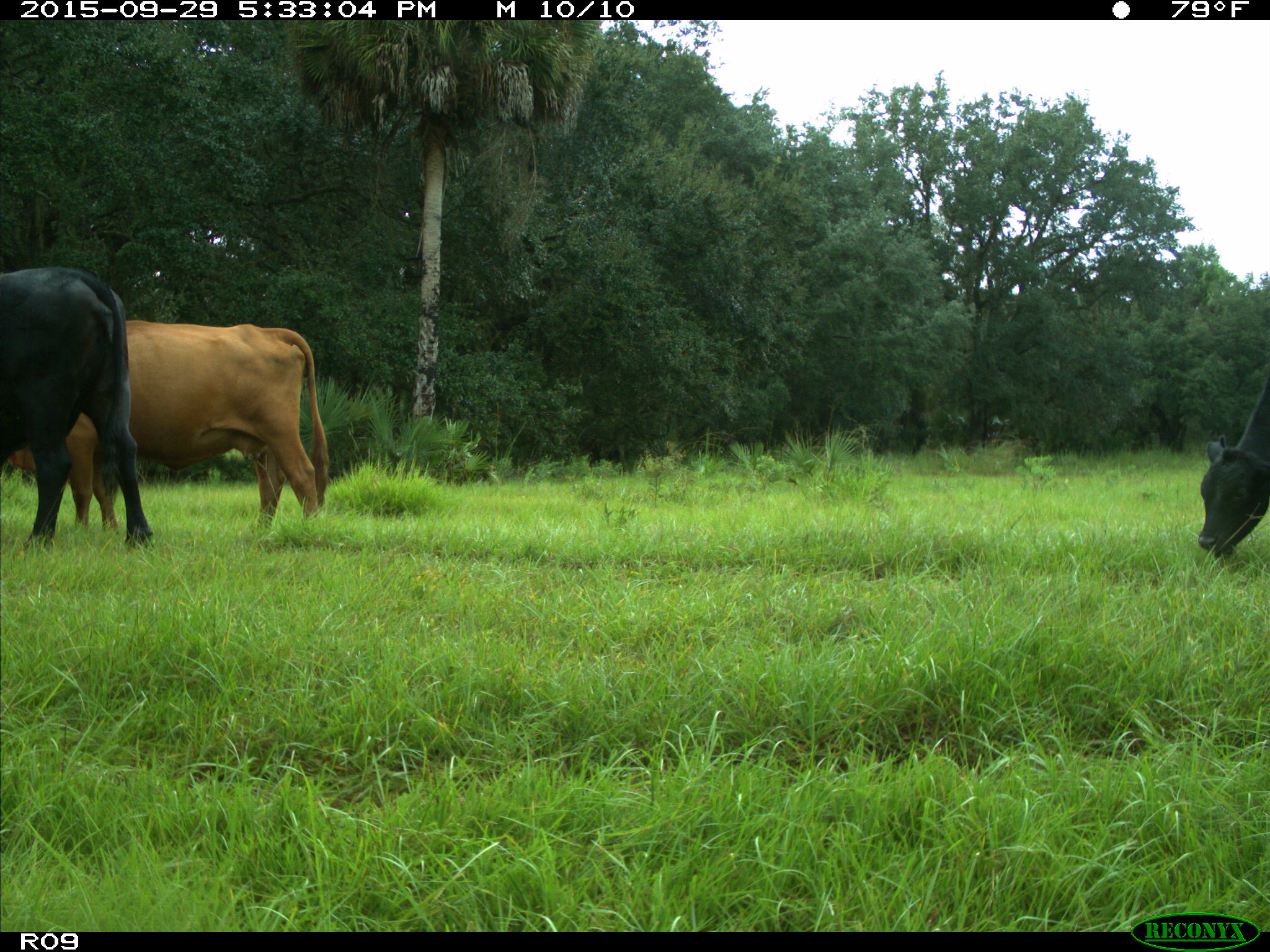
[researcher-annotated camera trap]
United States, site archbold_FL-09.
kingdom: Animalia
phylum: Chordata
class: Mammalia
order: Artiodactyla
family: Bovidae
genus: Bos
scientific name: Bos taurus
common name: domestic cow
Bos taurus (domestic cow).